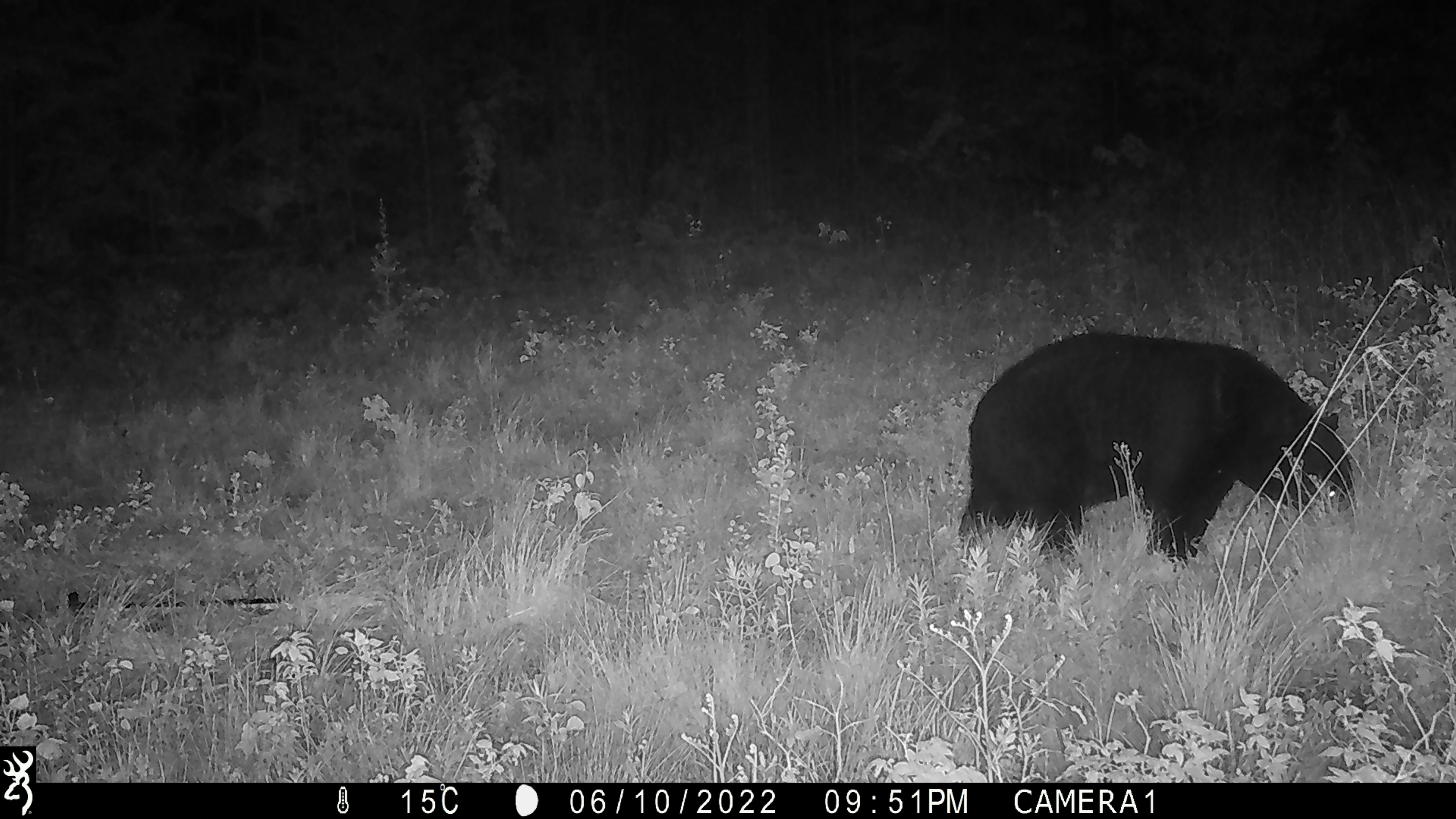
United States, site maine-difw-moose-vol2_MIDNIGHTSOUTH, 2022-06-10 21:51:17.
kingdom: Animalia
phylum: Chordata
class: Mammalia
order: Carnivora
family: Ursidae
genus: Ursus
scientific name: Ursus americanus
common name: black bear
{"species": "black bear (Ursus americanus)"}